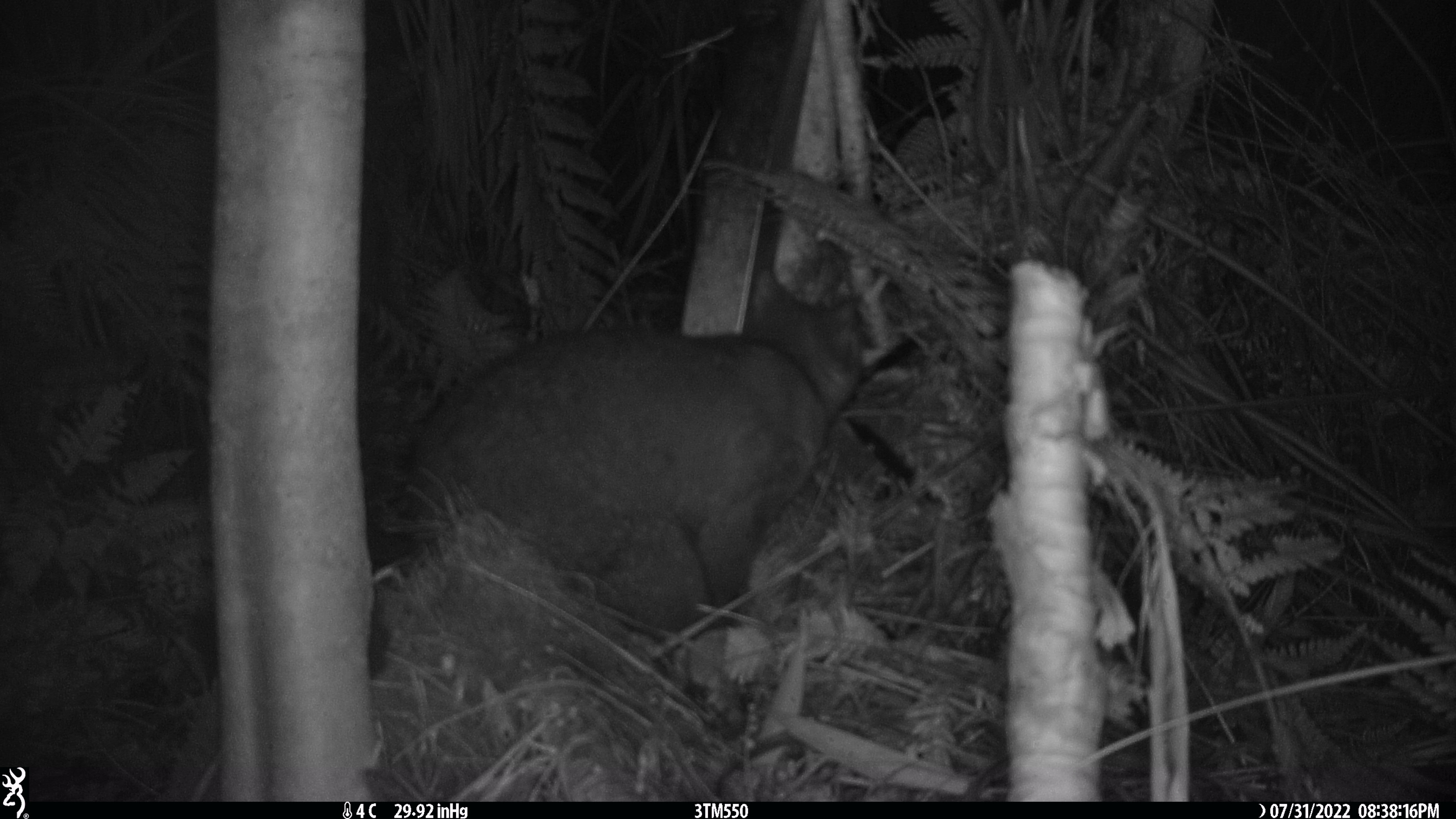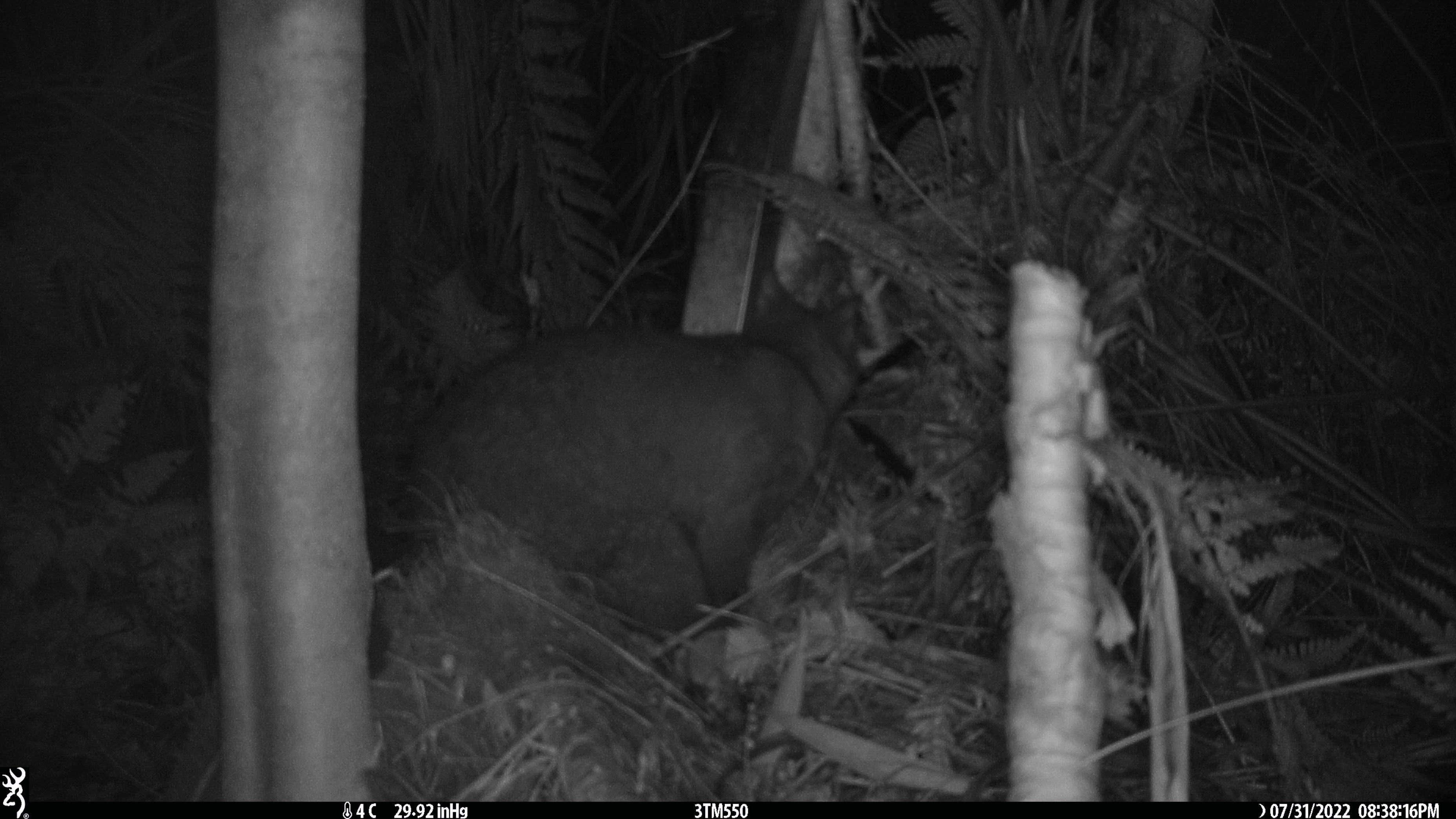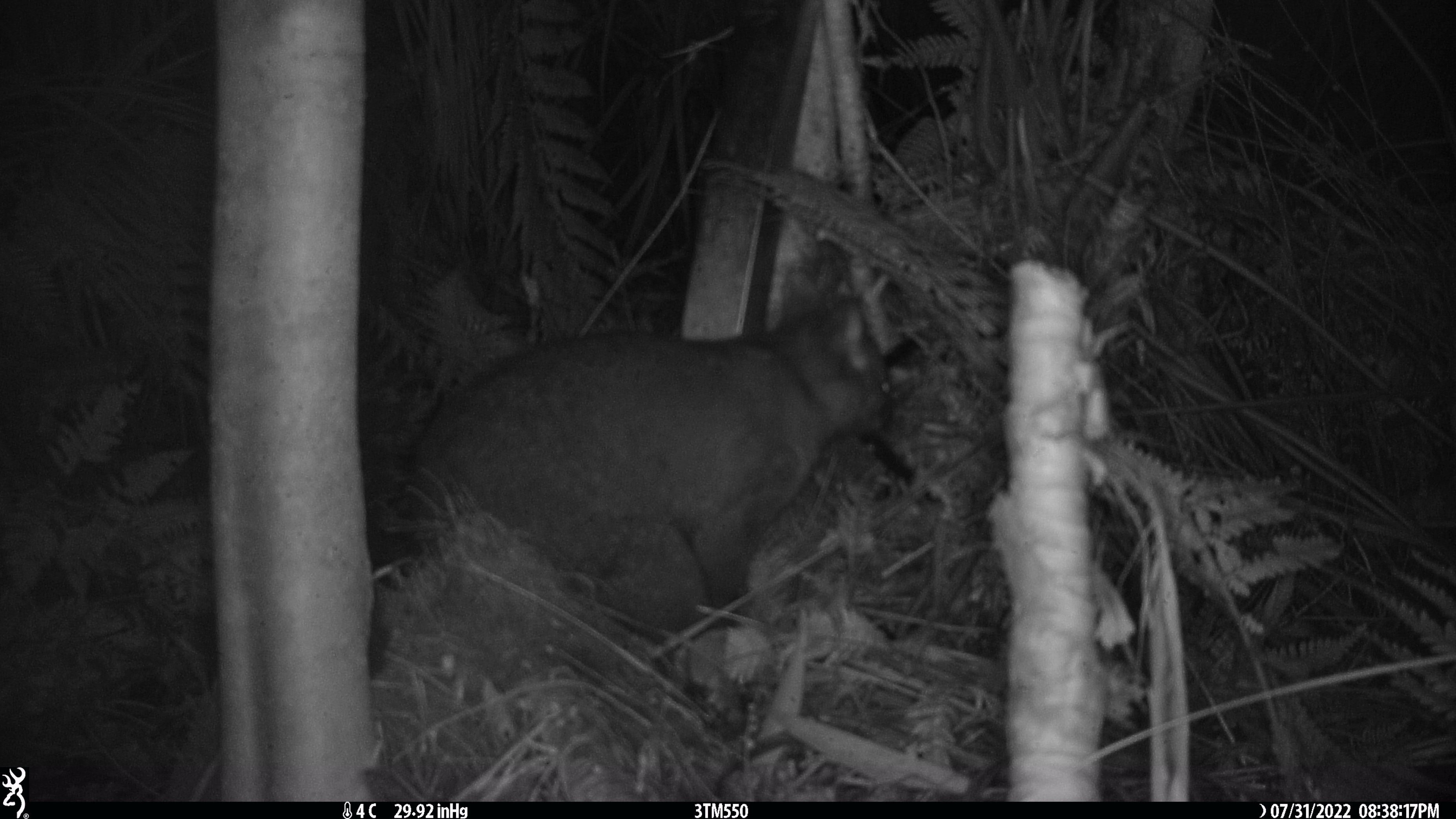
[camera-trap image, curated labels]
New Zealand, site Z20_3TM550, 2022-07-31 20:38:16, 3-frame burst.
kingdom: Animalia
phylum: Chordata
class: Mammalia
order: Diprotodontia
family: Phalangeridae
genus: Trichosurus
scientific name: Trichosurus vulpecula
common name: common brushtail possum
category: possum